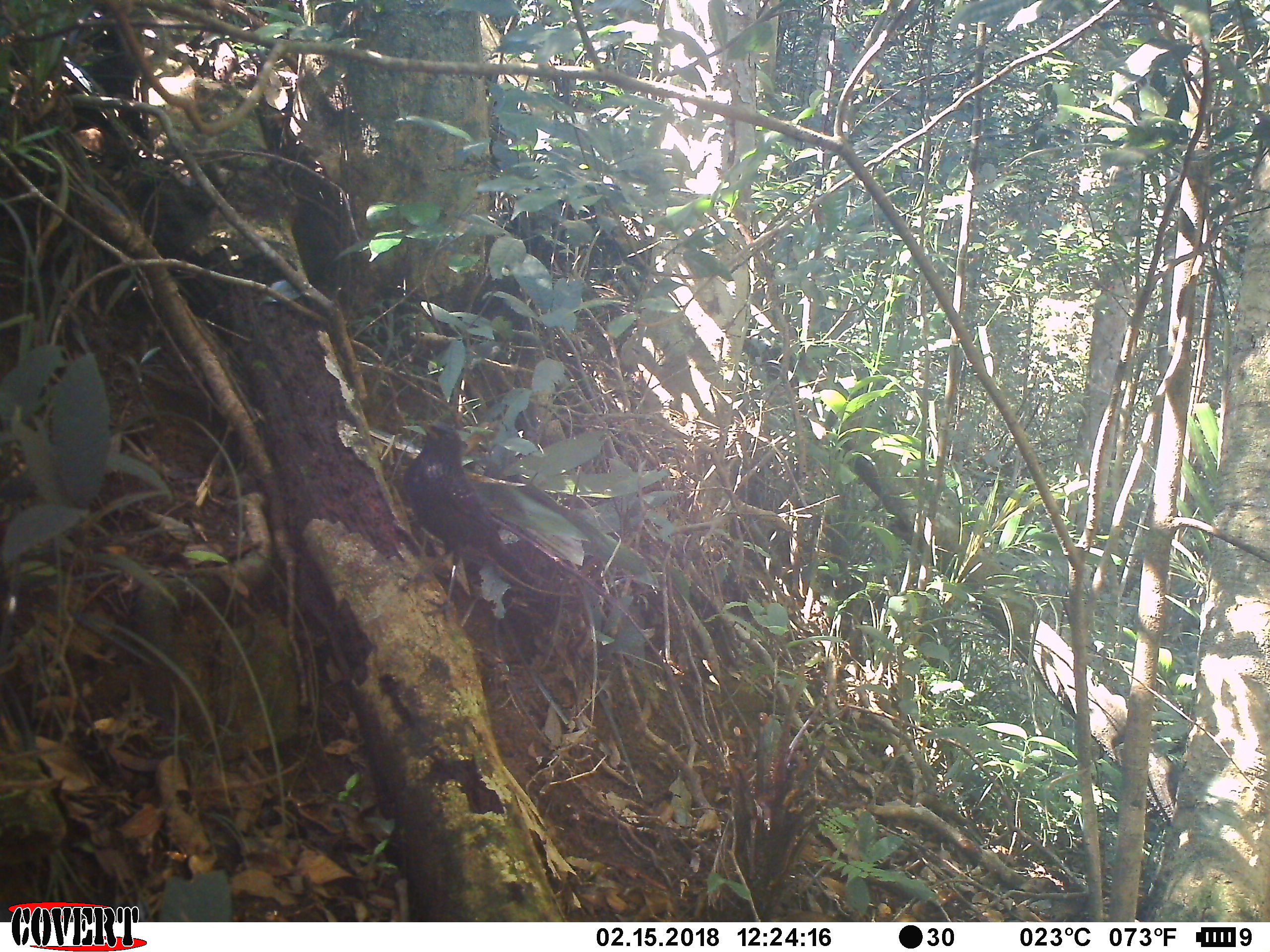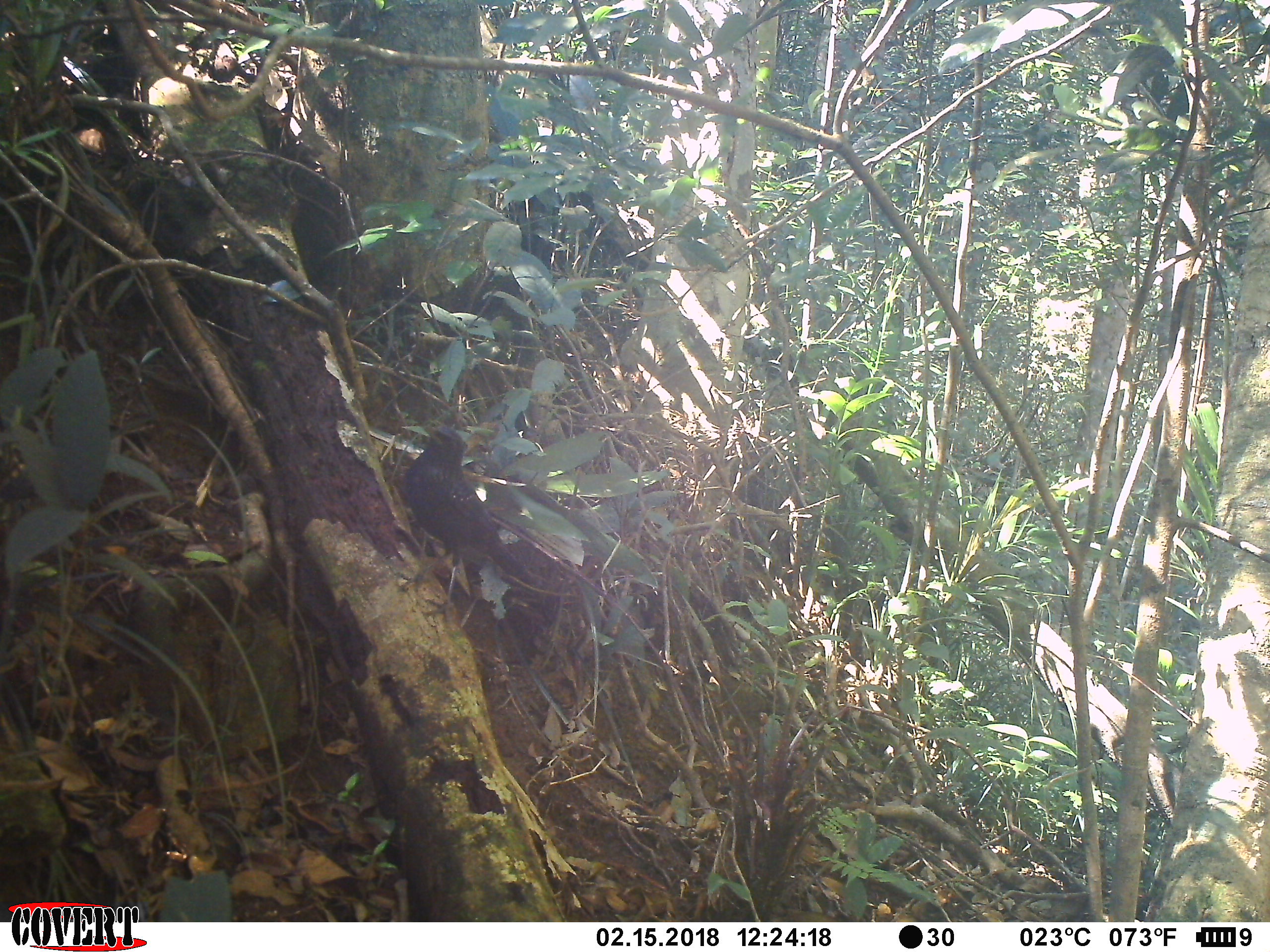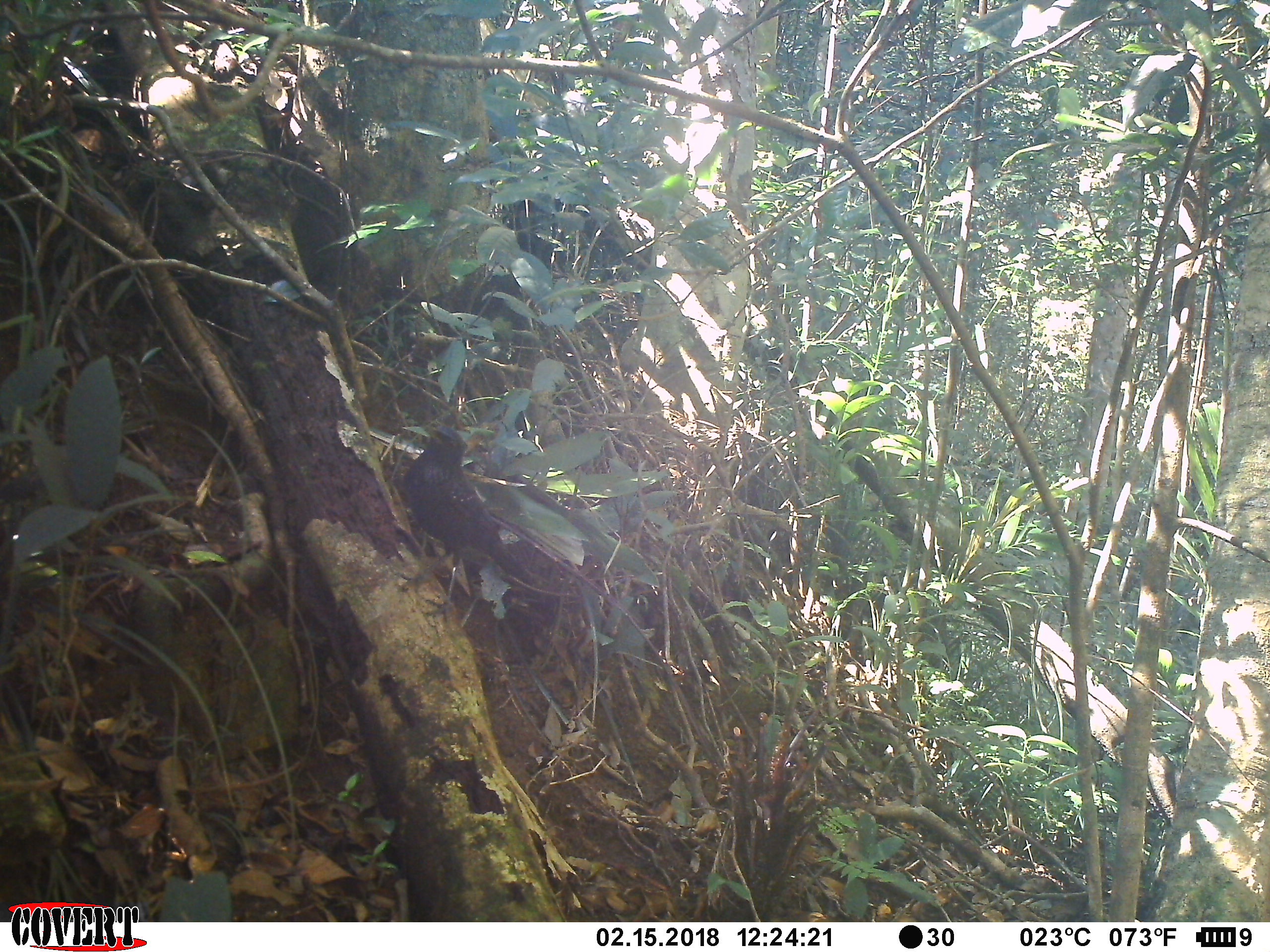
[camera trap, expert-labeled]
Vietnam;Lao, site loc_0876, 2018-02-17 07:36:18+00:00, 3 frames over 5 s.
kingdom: Animalia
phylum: Chordata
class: Aves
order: Passeriformes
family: Muscicapidae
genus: Myophonus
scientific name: Myophonus caeruleus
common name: blue whistling thrush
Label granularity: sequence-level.